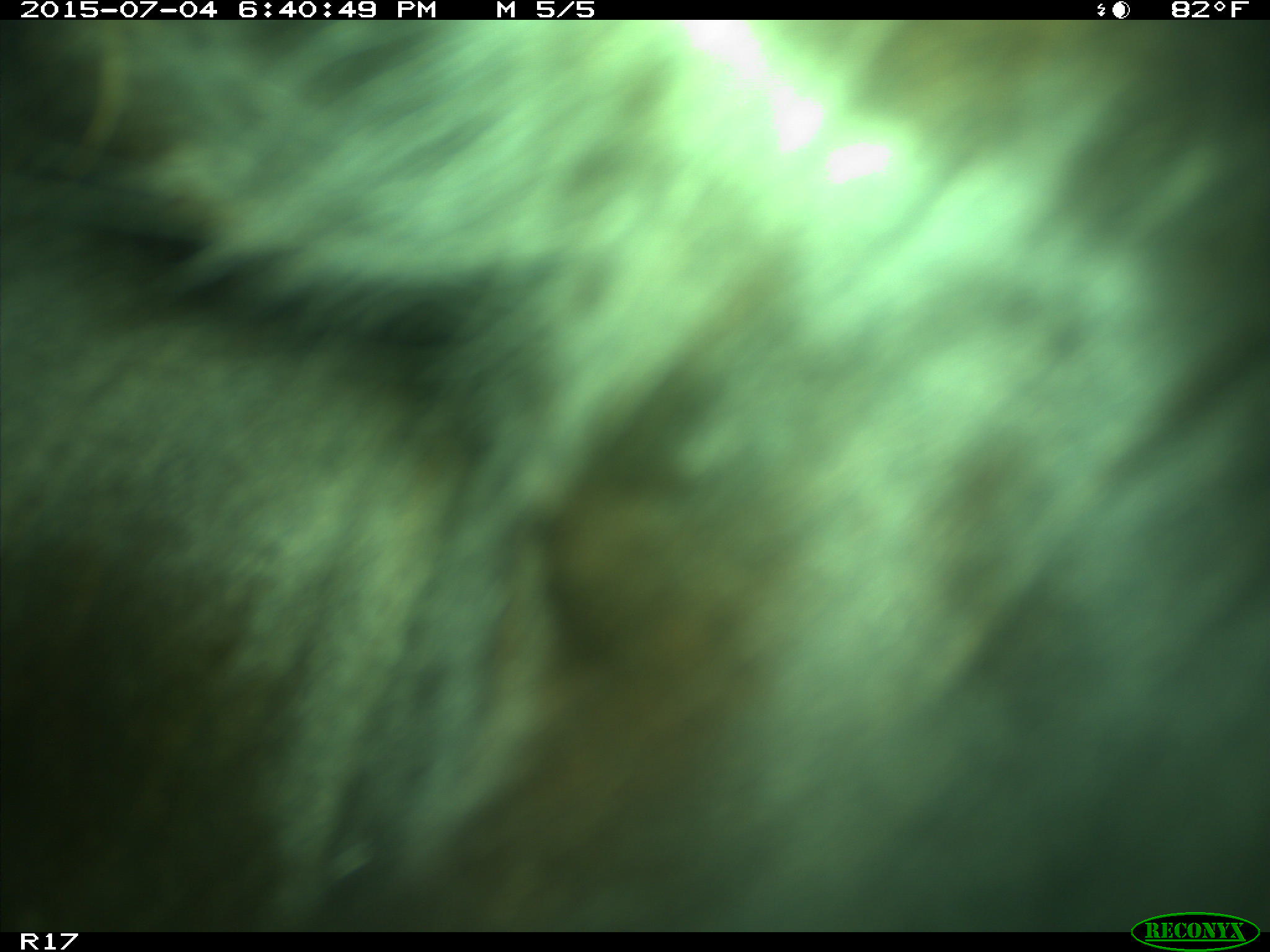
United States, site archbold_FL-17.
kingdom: Animalia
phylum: Chordata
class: Mammalia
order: Artiodactyla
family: Bovidae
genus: Bos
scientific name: Bos taurus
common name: domestic cow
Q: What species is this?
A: Bos taurus (domestic cow).